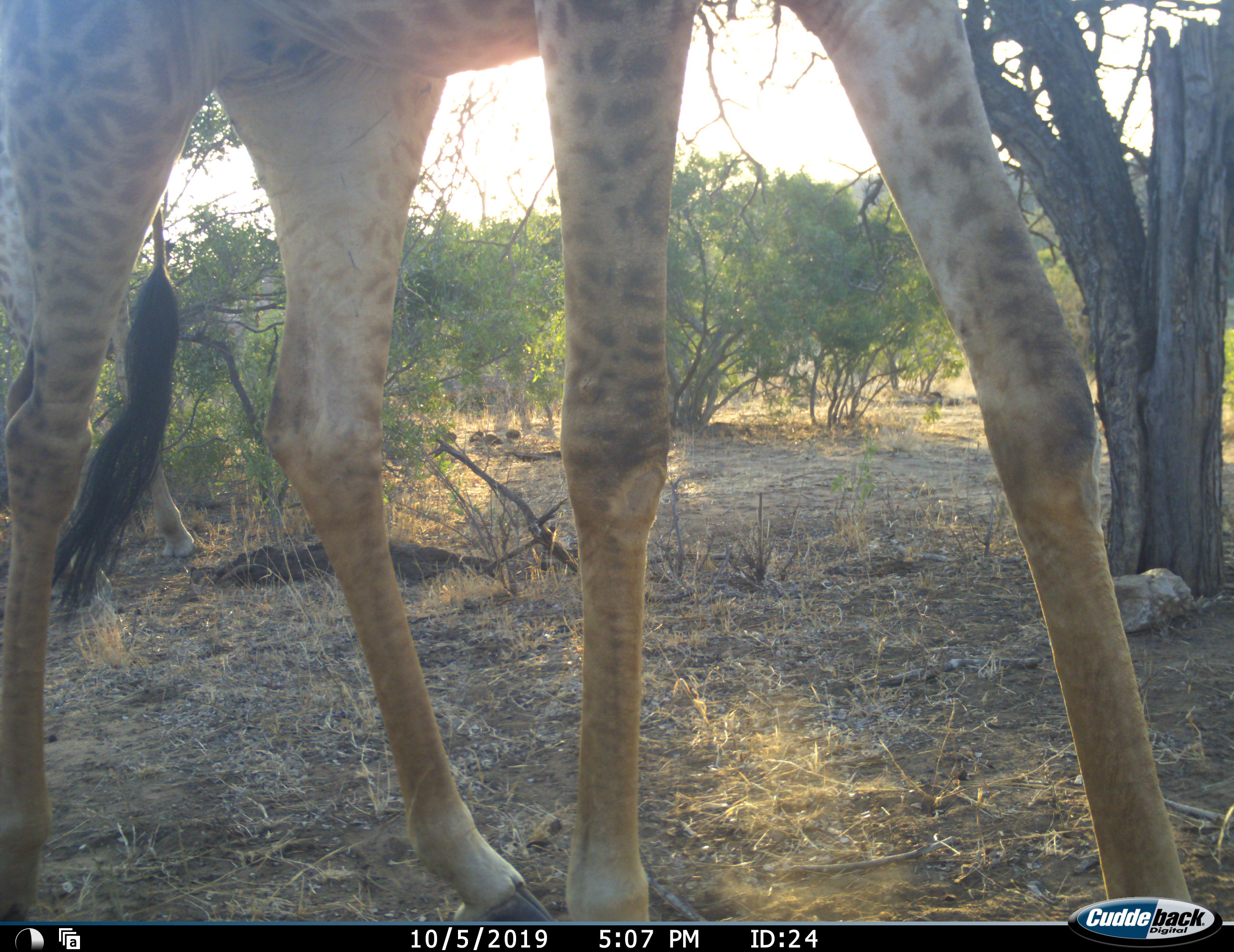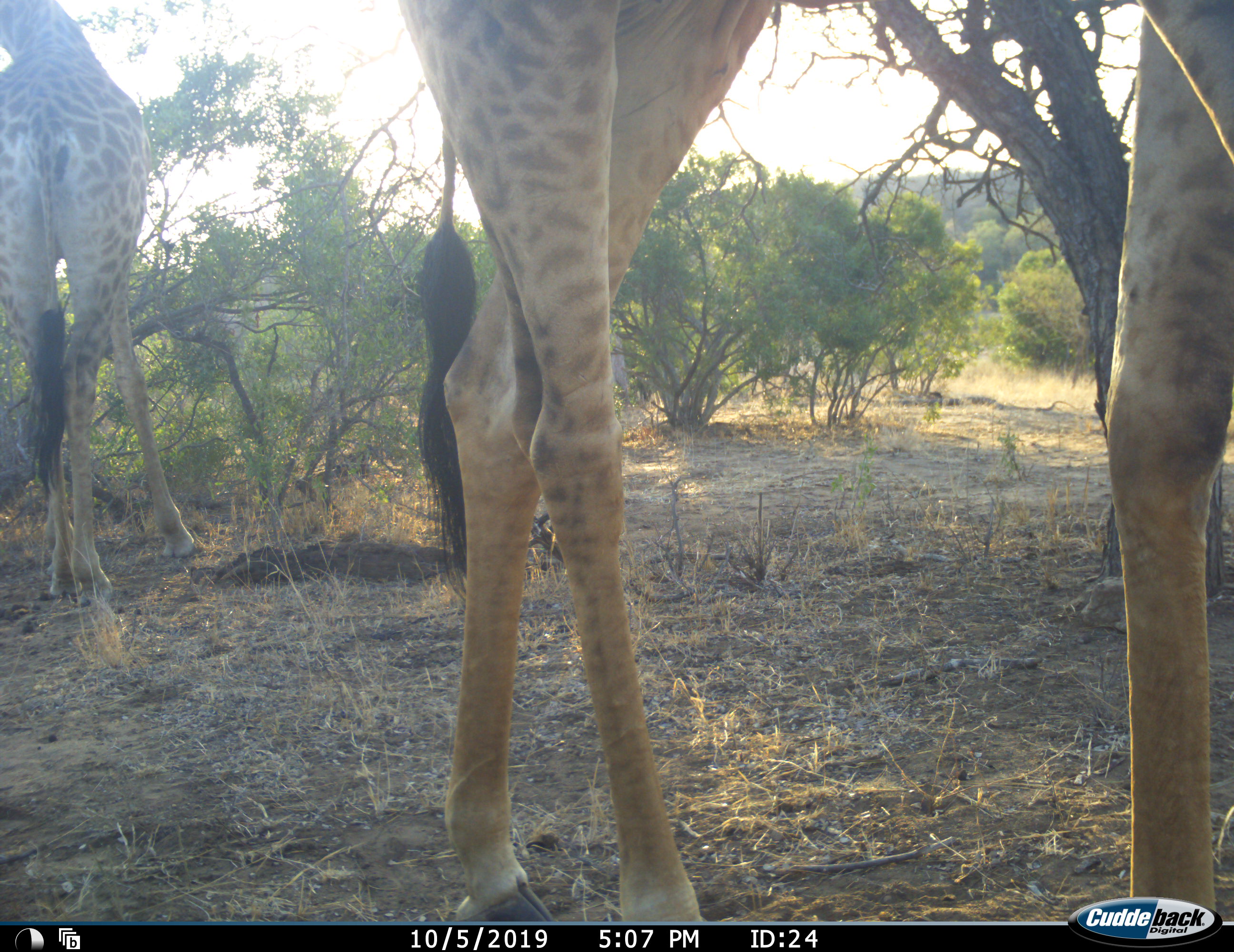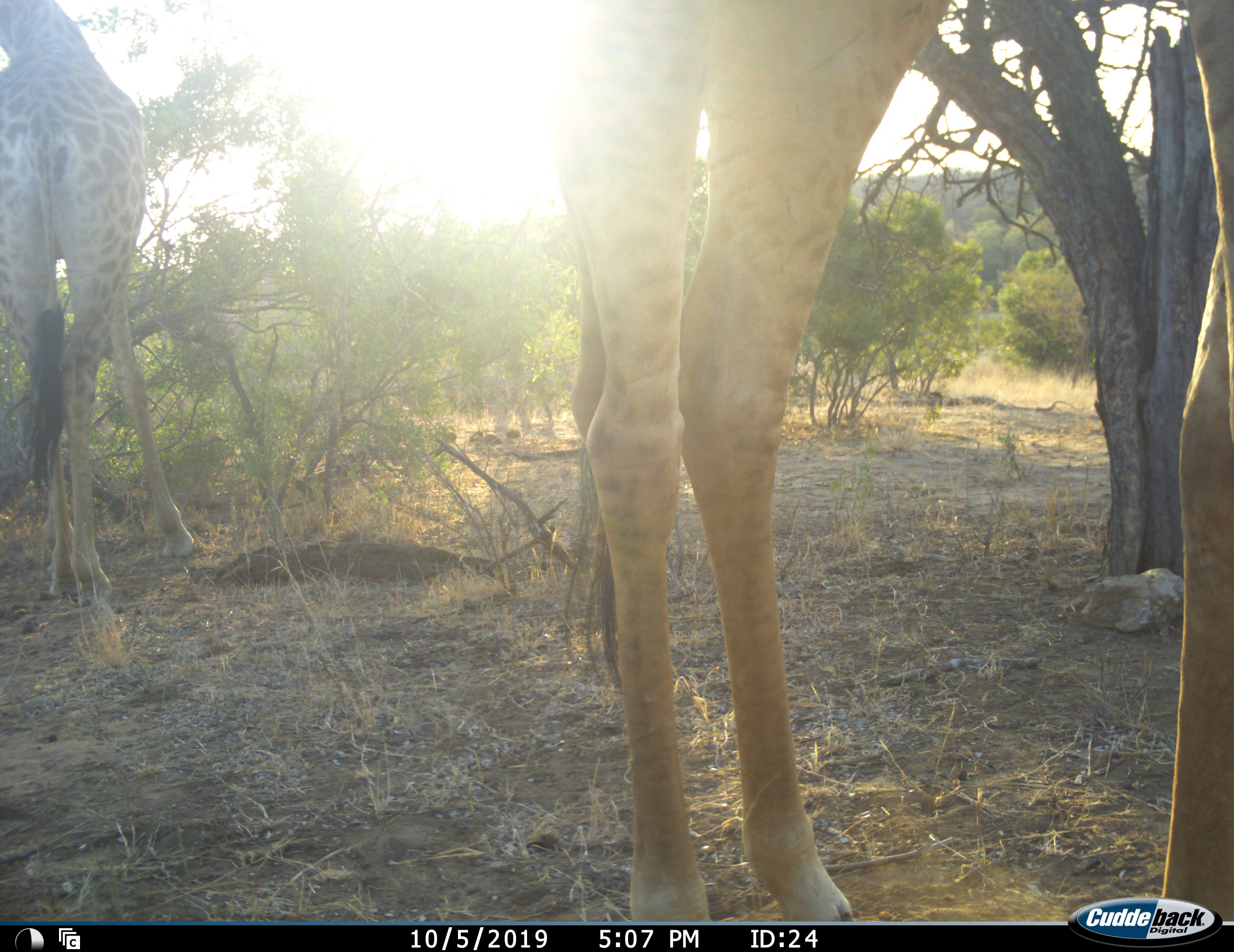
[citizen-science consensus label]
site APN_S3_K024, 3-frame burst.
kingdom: Animalia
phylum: Chordata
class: Mammalia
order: Artiodactyla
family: Giraffidae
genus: Giraffa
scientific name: Giraffa camelopardalis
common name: giraffe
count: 2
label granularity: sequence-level